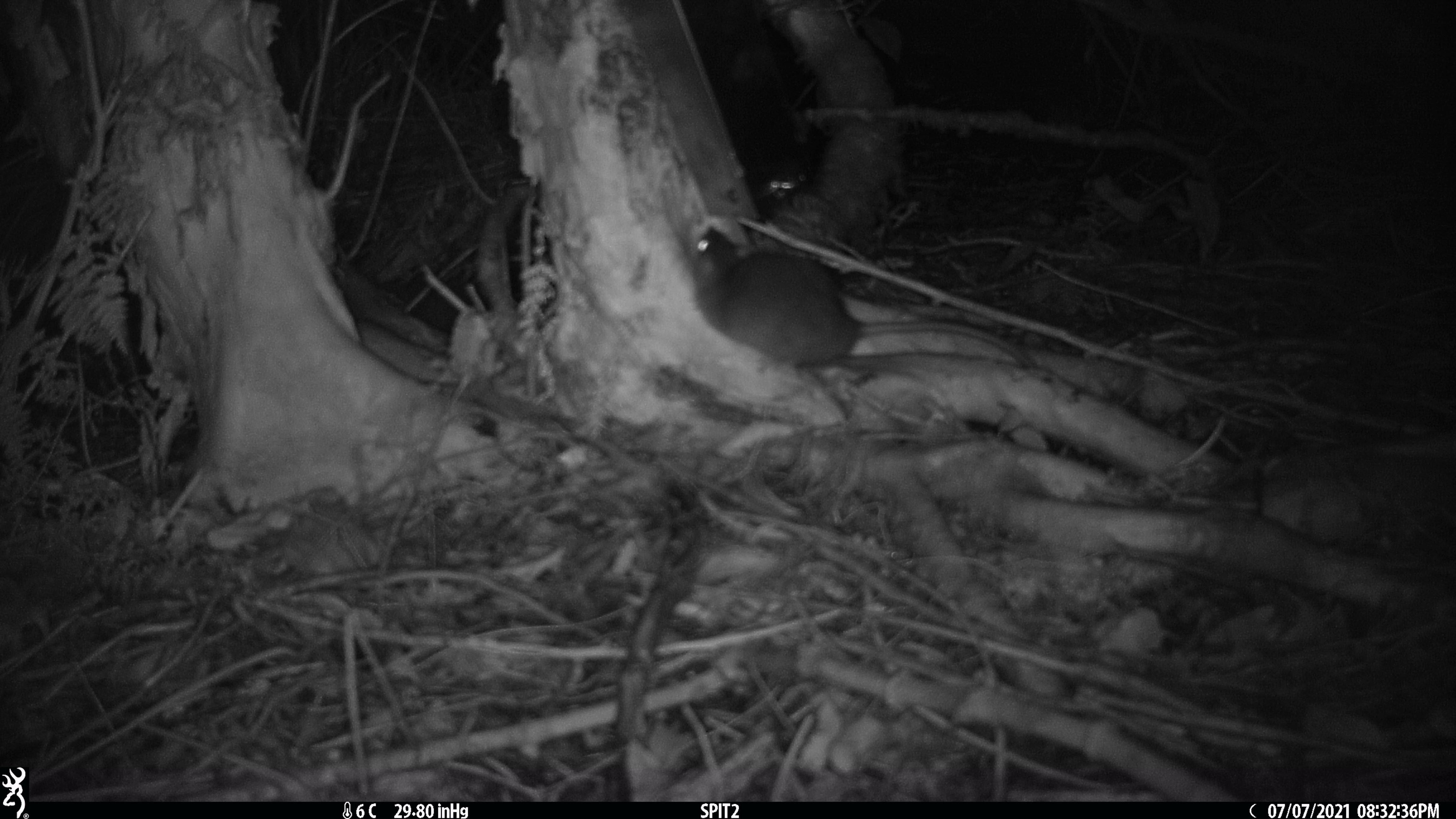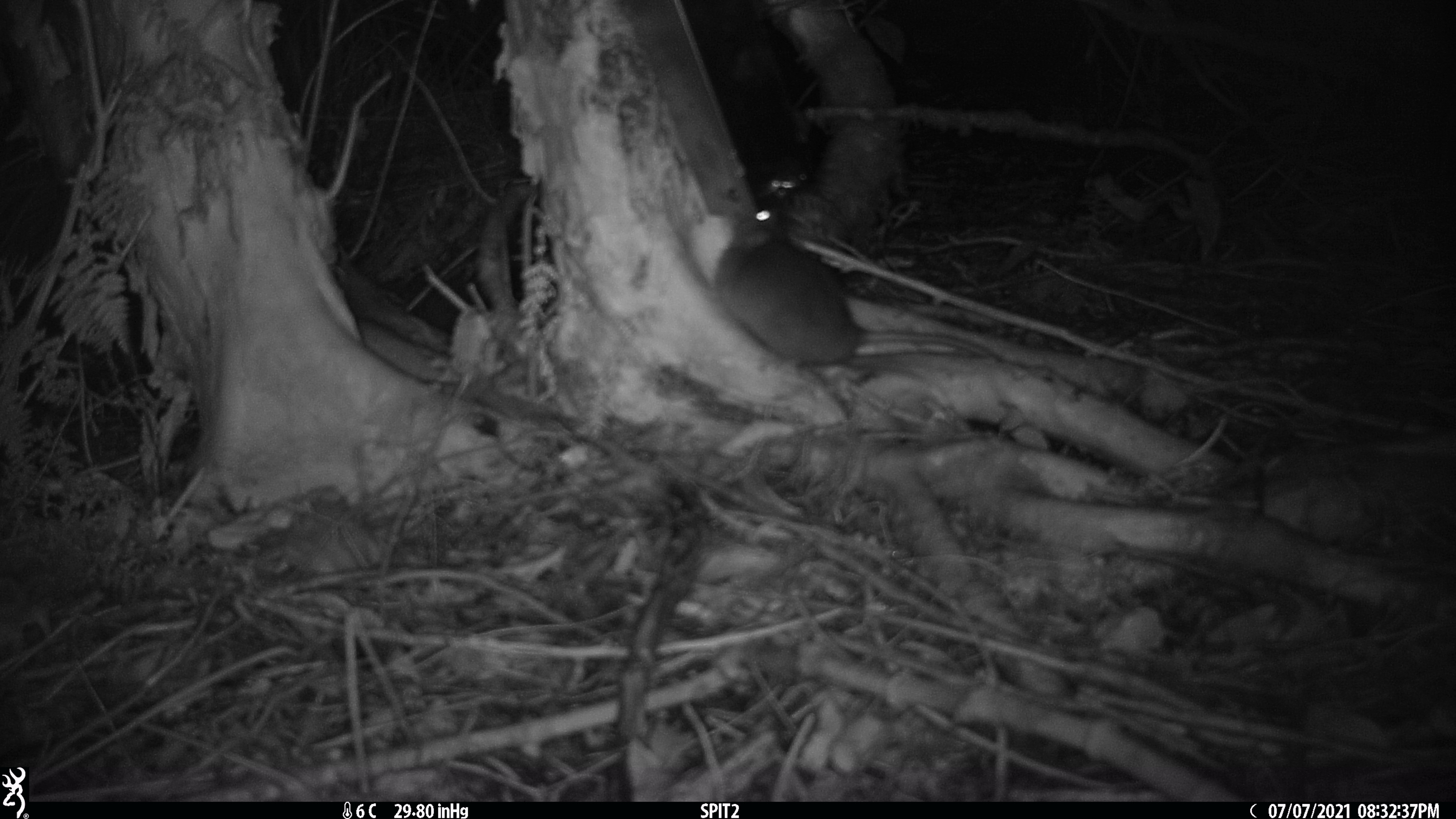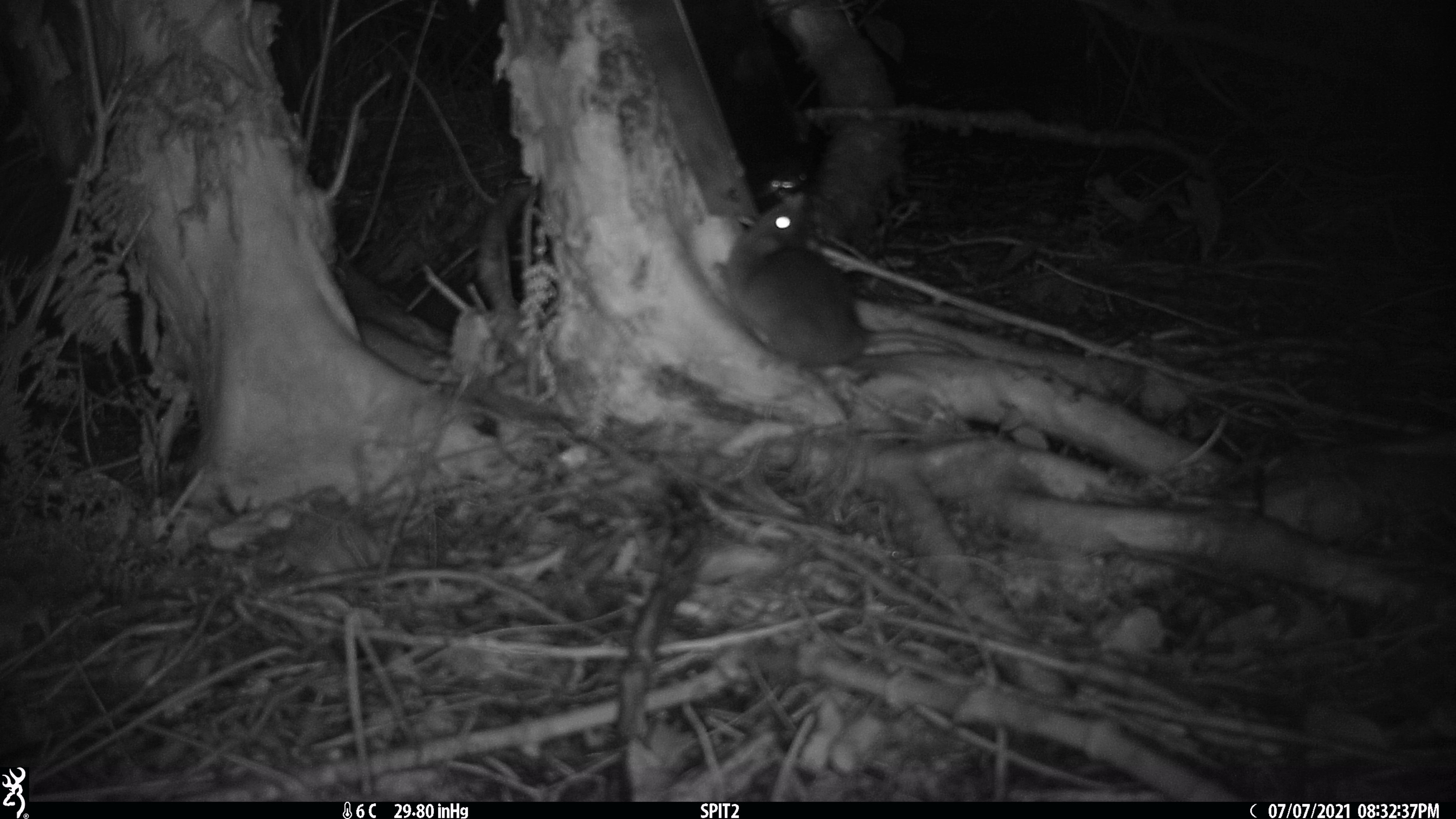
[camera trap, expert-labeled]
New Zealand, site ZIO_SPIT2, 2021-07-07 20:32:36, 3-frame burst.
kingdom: Animalia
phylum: Chordata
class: Mammalia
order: Rodentia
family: Muridae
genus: Rattus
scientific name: Rattus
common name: rat